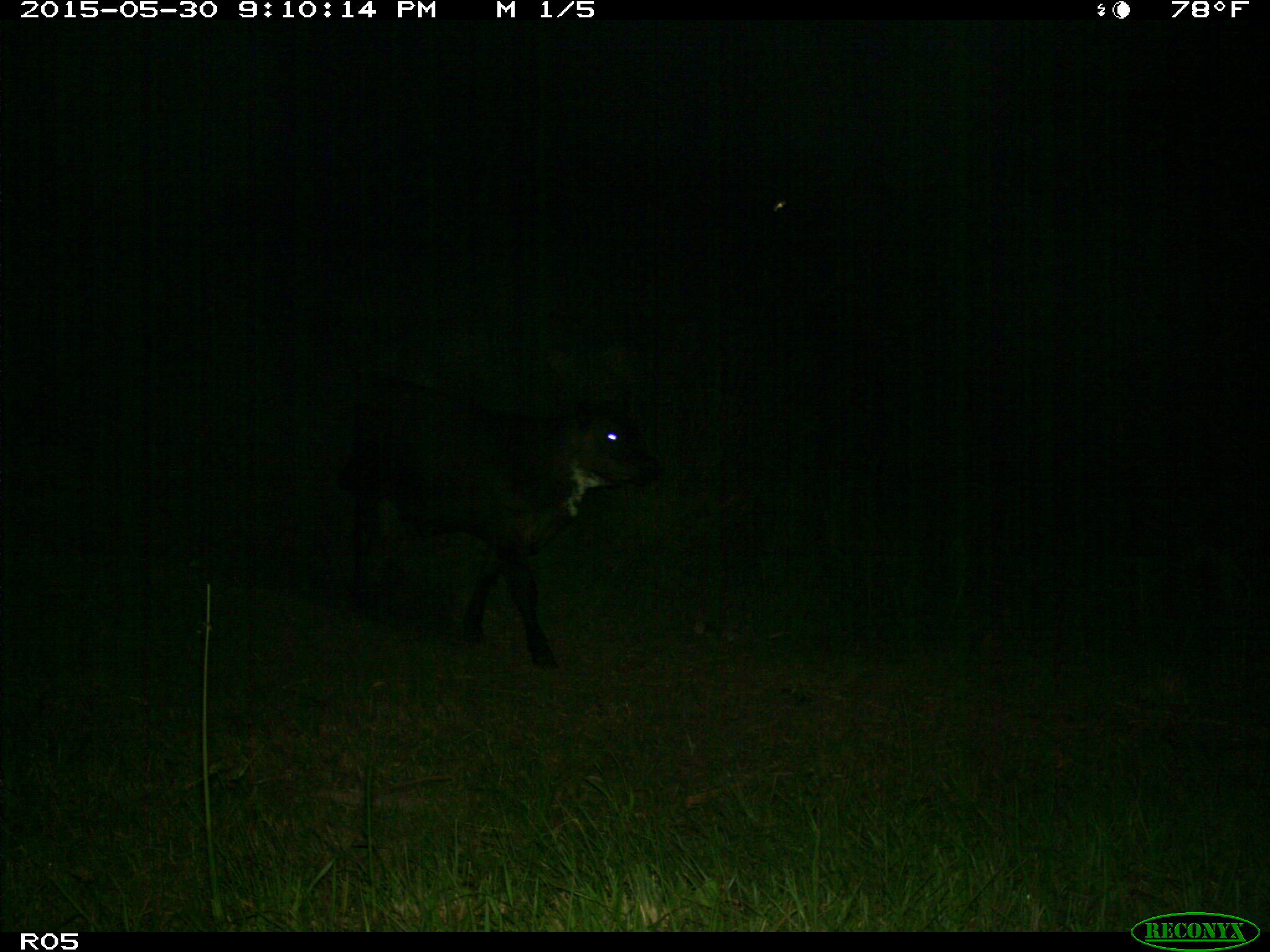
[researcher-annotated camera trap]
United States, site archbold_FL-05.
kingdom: Animalia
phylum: Chordata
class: Mammalia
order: Artiodactyla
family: Bovidae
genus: Bos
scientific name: Bos taurus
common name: domestic cow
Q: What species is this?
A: Bos taurus (domestic cow).